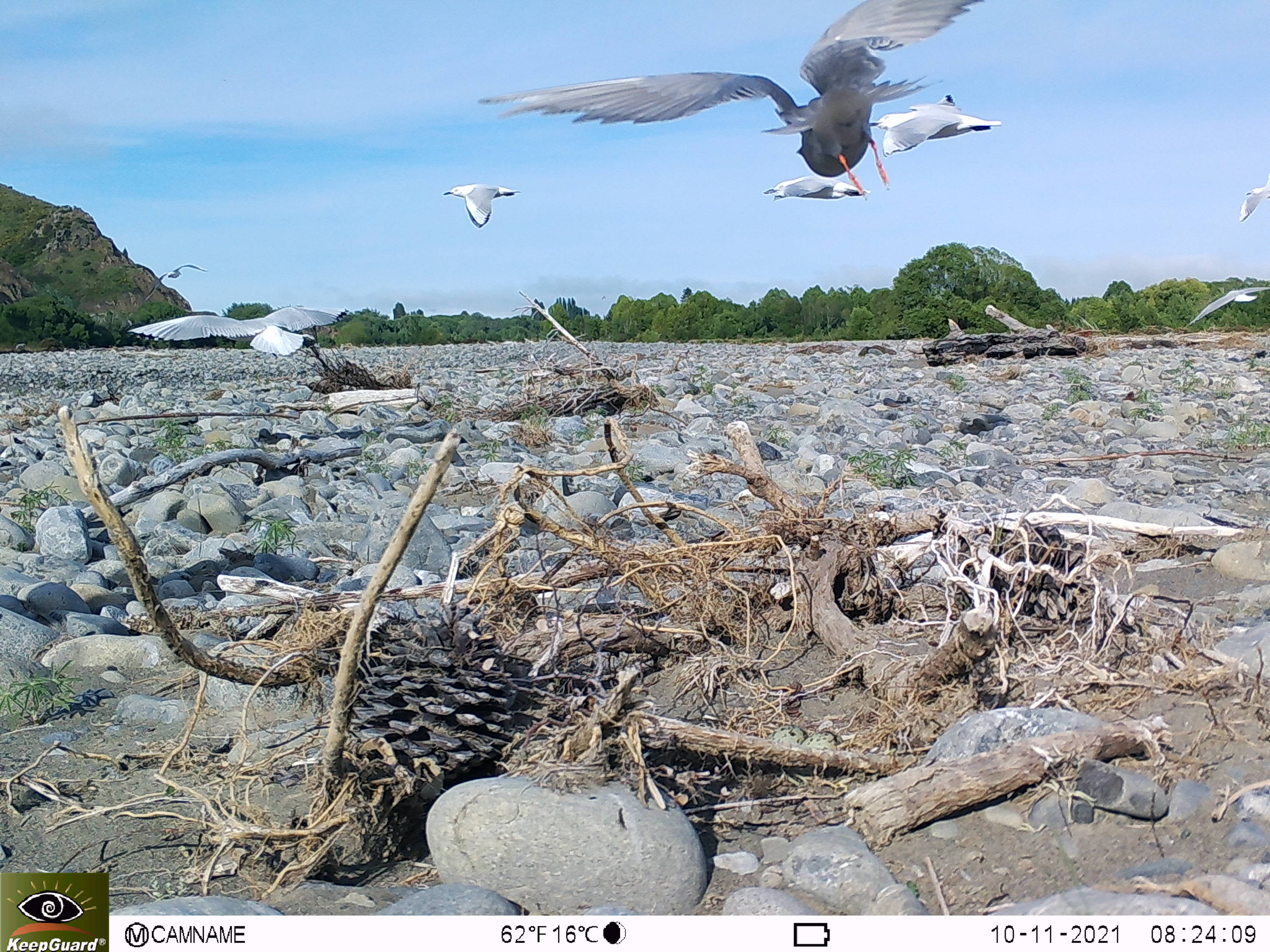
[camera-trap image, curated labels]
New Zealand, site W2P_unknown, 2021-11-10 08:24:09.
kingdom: Animalia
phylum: Chordata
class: Aves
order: Charadriiformes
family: Laridae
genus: Chlidonias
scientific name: Chlidonias albostriatus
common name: black-fronted tern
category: black fronted tern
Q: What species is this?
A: Black fronted tern (black-fronted tern) (Chlidonias albostriatus).